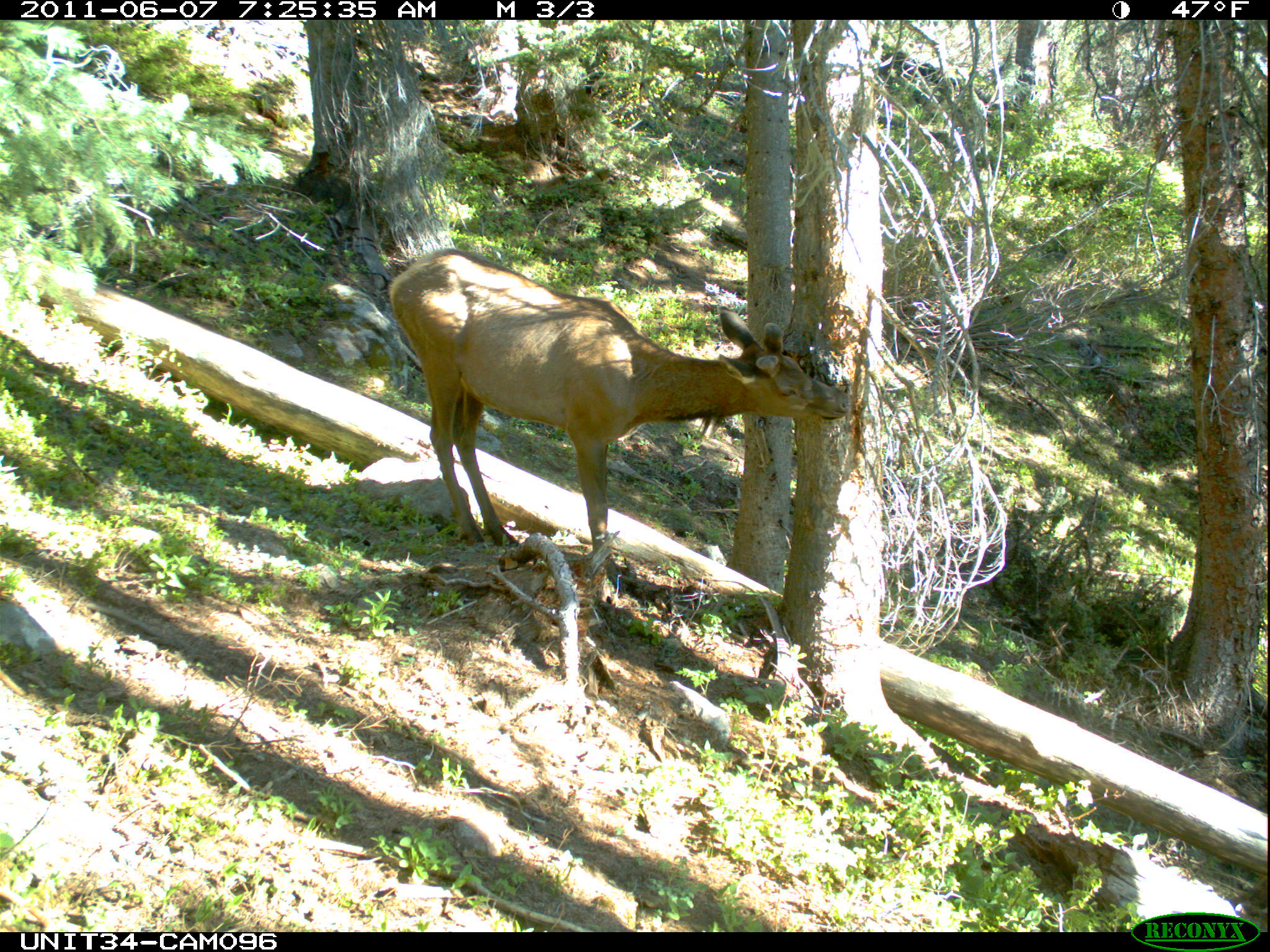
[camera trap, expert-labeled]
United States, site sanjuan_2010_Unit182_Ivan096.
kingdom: Animalia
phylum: Chordata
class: Mammalia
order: Artiodactyla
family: Cervidae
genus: Cervus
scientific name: Cervus elaphus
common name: red deer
Cervus elaphus (red deer).